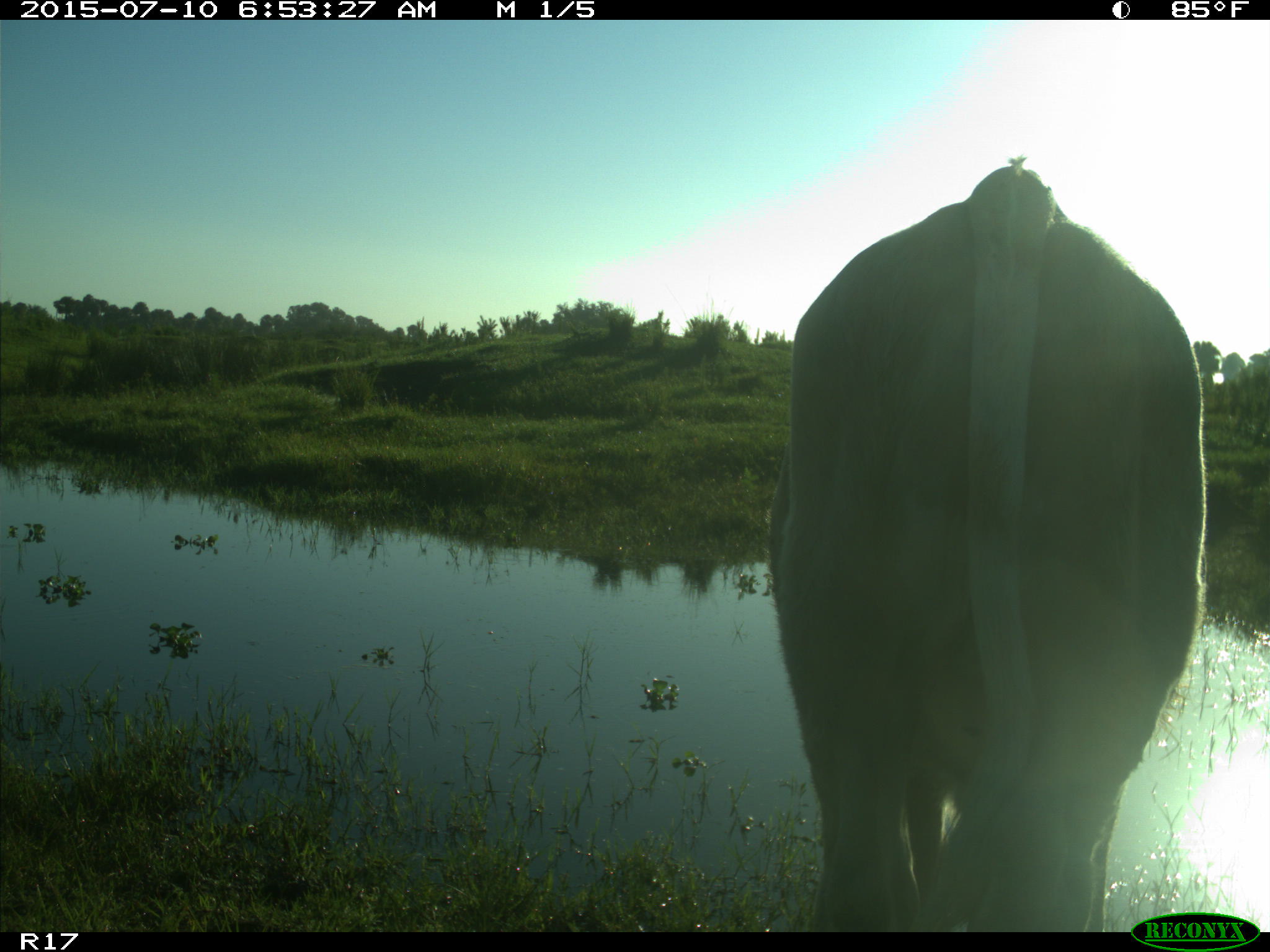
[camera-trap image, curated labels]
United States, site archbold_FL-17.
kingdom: Animalia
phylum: Chordata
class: Mammalia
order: Artiodactyla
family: Bovidae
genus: Bos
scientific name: Bos taurus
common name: domestic cow